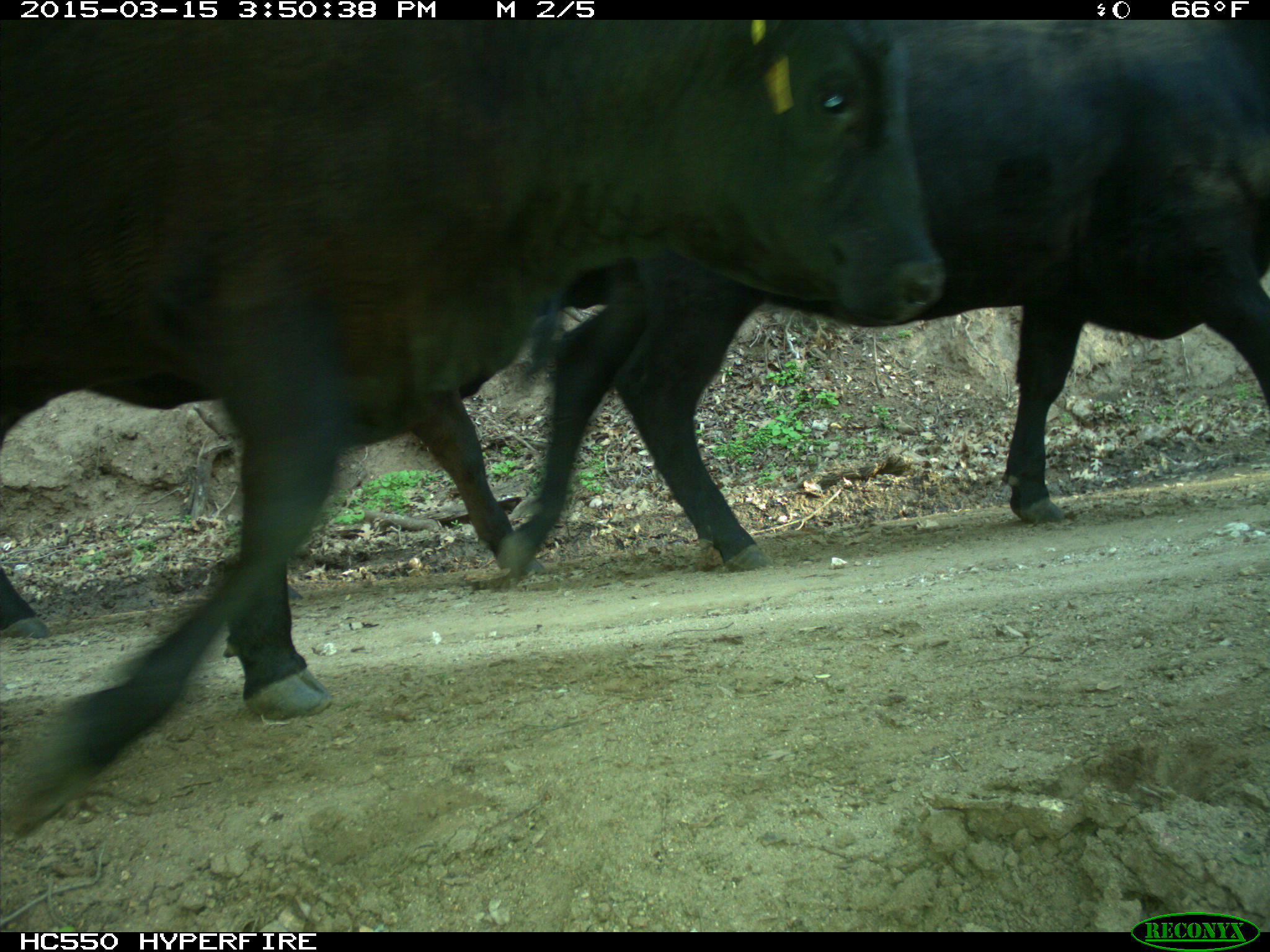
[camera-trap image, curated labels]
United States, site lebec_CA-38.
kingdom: Animalia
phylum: Chordata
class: Mammalia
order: Artiodactyla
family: Bovidae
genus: Bos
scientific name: Bos taurus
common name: domestic cow